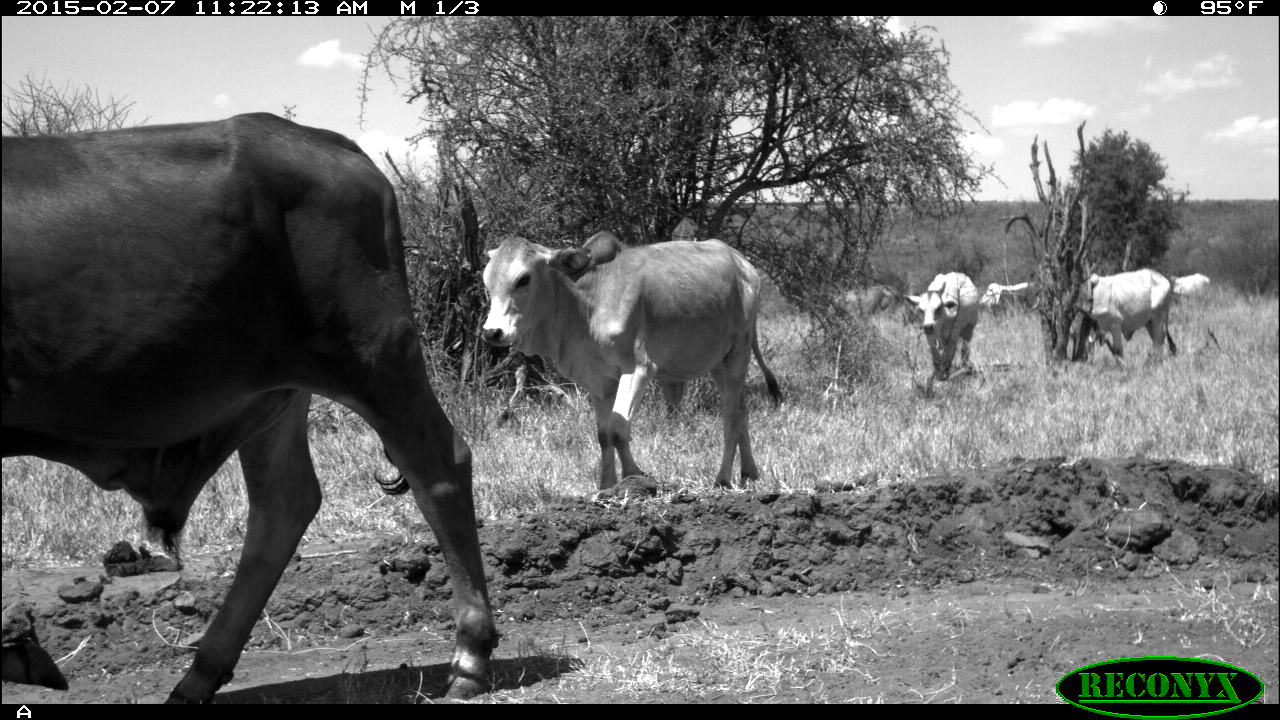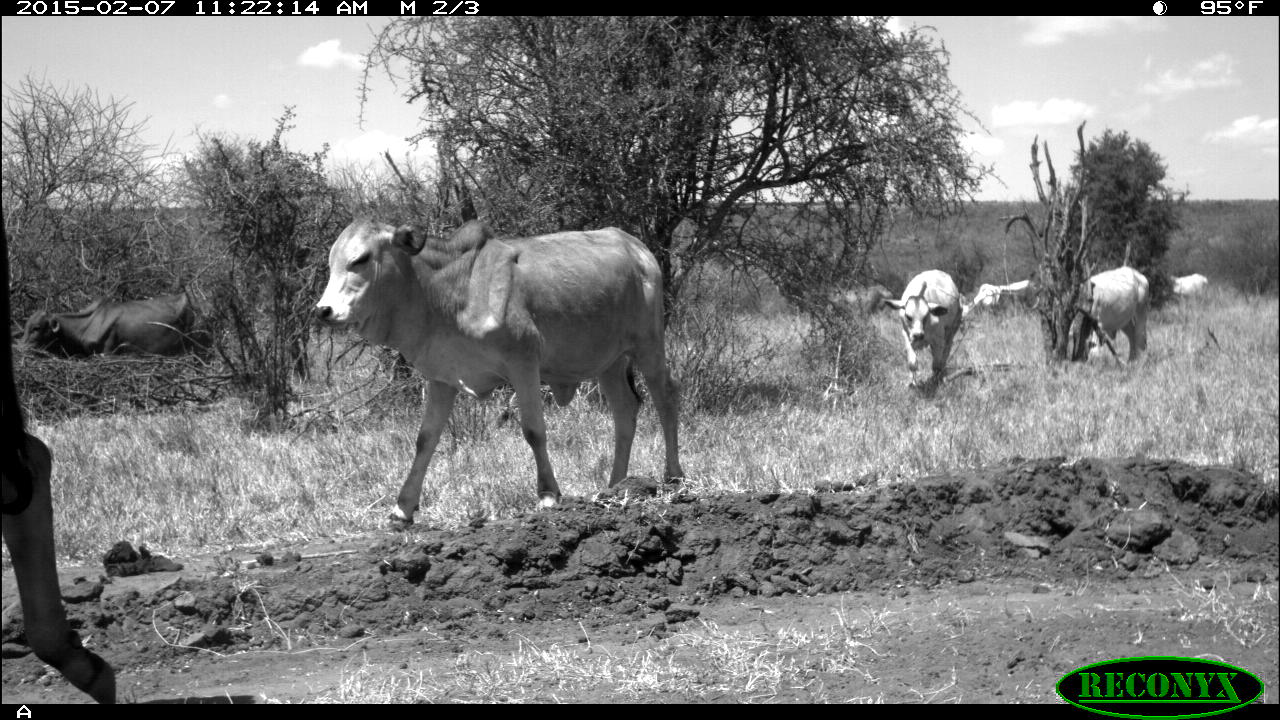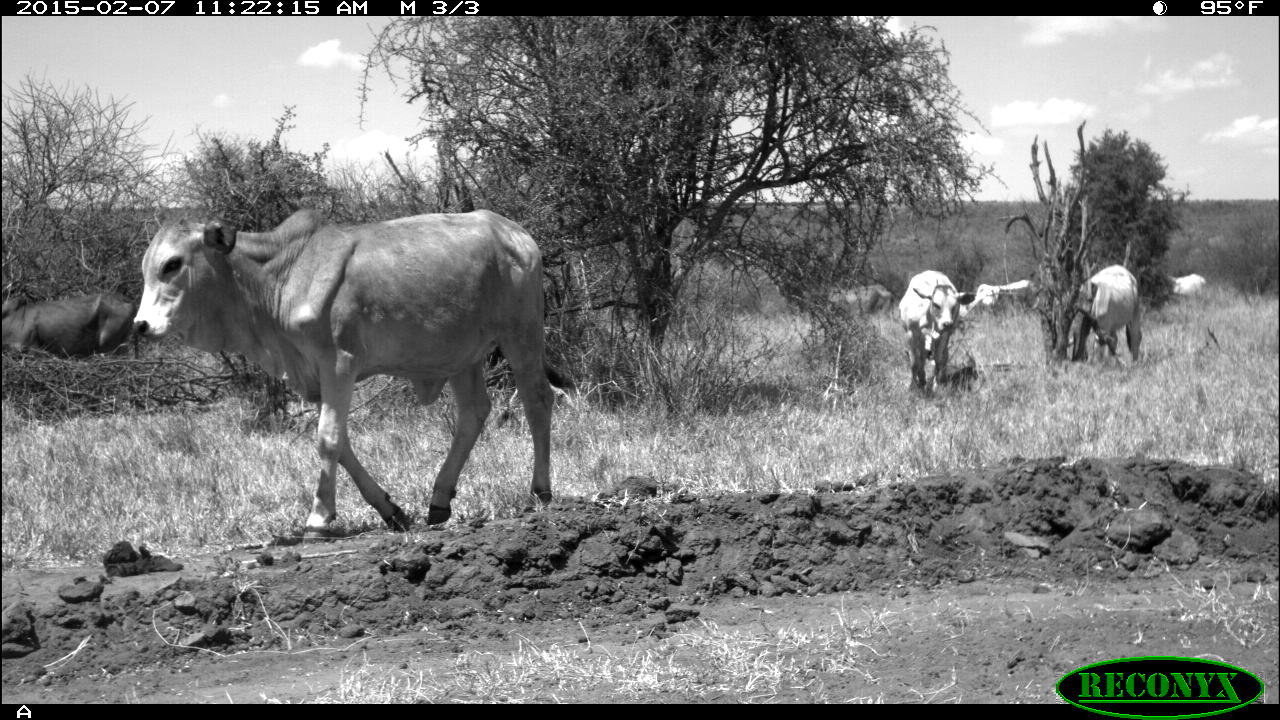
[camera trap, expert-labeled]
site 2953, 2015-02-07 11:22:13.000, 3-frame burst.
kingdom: Animalia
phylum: Chordata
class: Mammalia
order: Artiodactyla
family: Bovidae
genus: Bos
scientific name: Bos taurus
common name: domestic cattle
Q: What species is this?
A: Bos taurus (domestic cattle).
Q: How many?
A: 10.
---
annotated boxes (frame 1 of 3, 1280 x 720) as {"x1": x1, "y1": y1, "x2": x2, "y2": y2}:
bos taurus: {"x1": 1, "y1": 112, "x2": 498, "y2": 701}; {"x1": 479, "y1": 231, "x2": 779, "y2": 501}; {"x1": 1069, "y1": 267, "x2": 1177, "y2": 366}; {"x1": 904, "y1": 272, "x2": 977, "y2": 379}; {"x1": 826, "y1": 286, "x2": 898, "y2": 322}; {"x1": 977, "y1": 282, "x2": 1034, "y2": 315}; {"x1": 991, "y1": 287, "x2": 1038, "y2": 319}; {"x1": 1167, "y1": 274, "x2": 1212, "y2": 307}